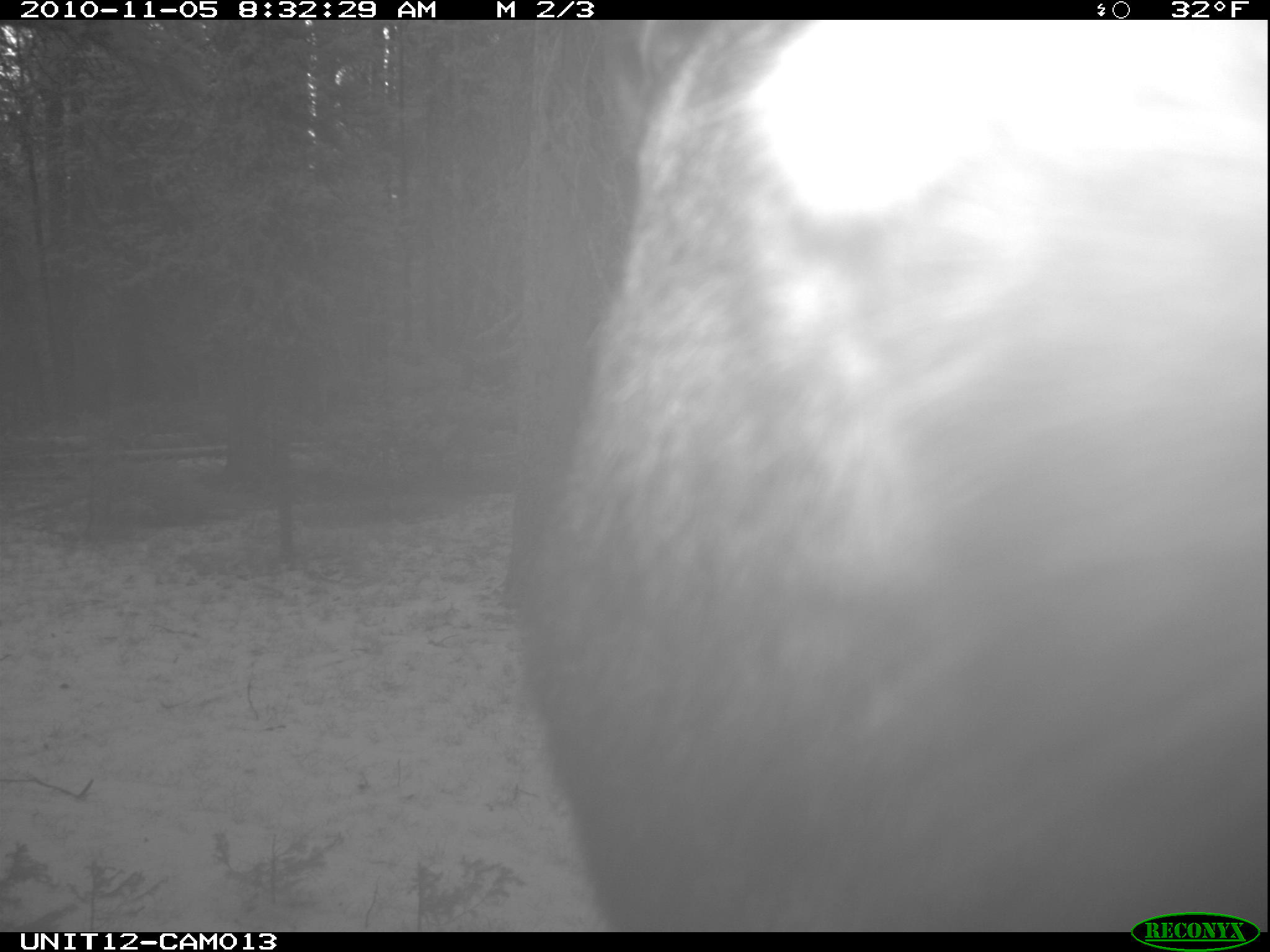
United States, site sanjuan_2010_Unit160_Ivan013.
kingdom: Animalia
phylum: Chordata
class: Mammalia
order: Artiodactyla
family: Cervidae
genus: Alces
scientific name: Alces alces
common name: moose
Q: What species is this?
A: Alces alces (moose).